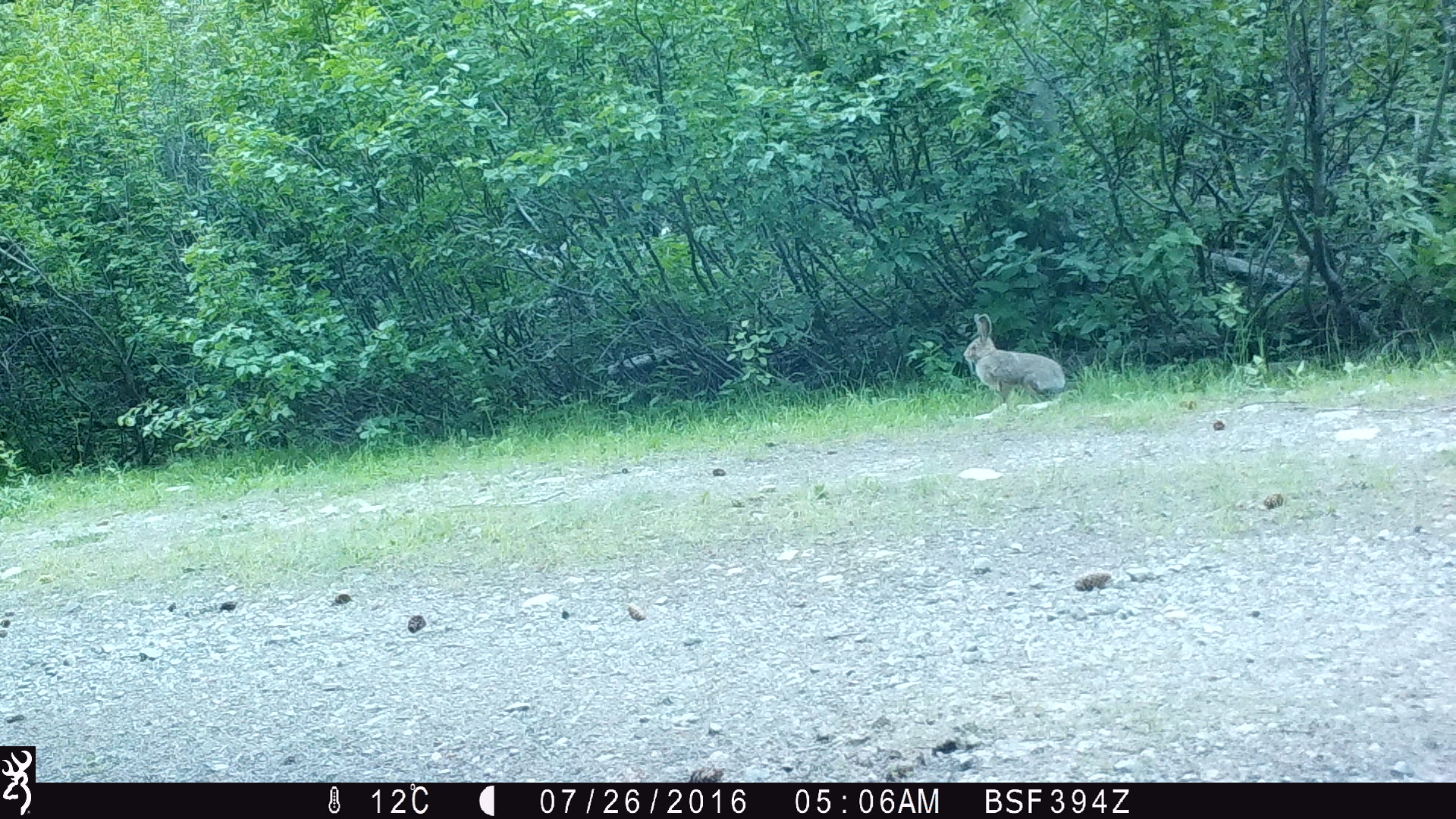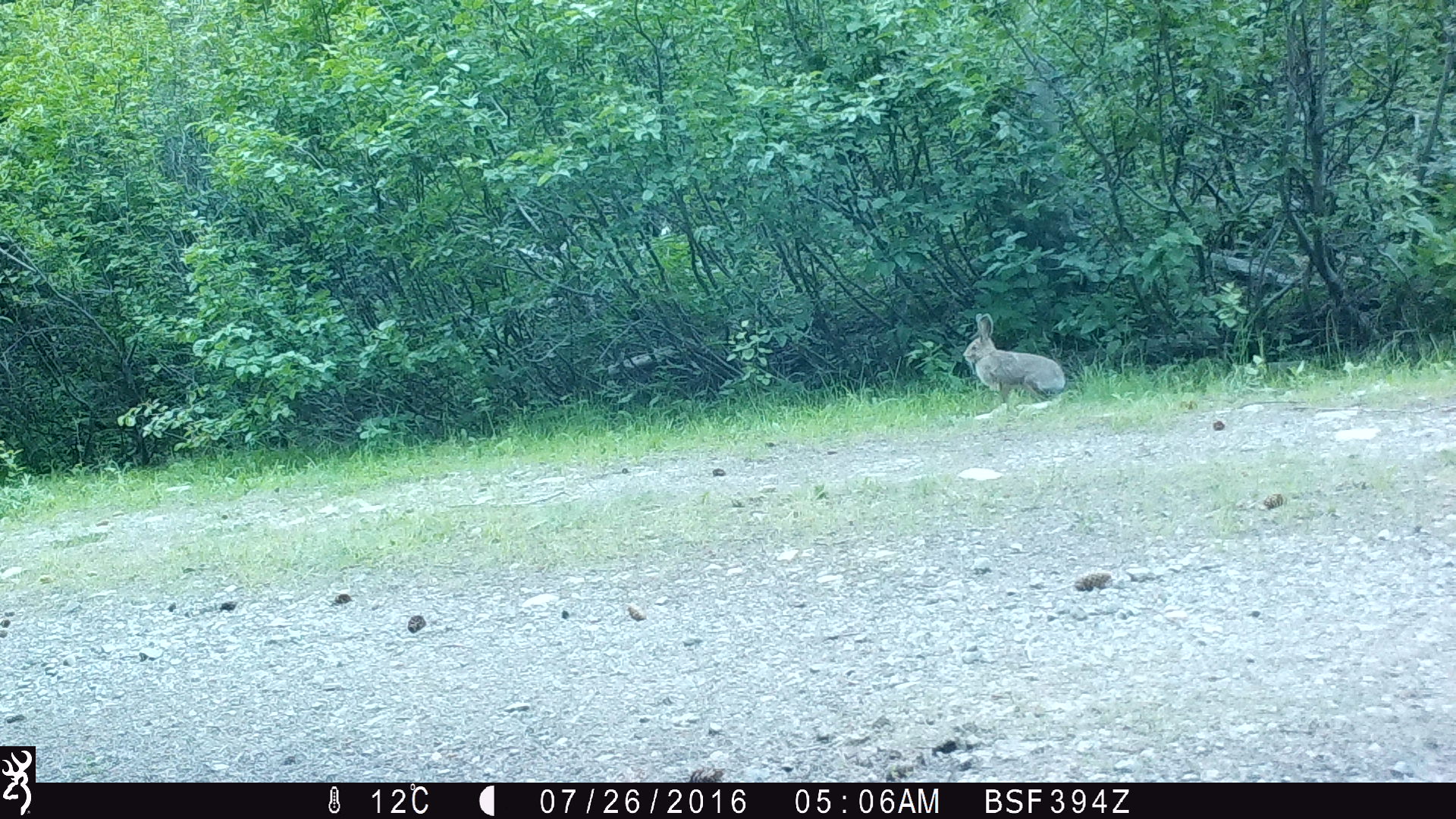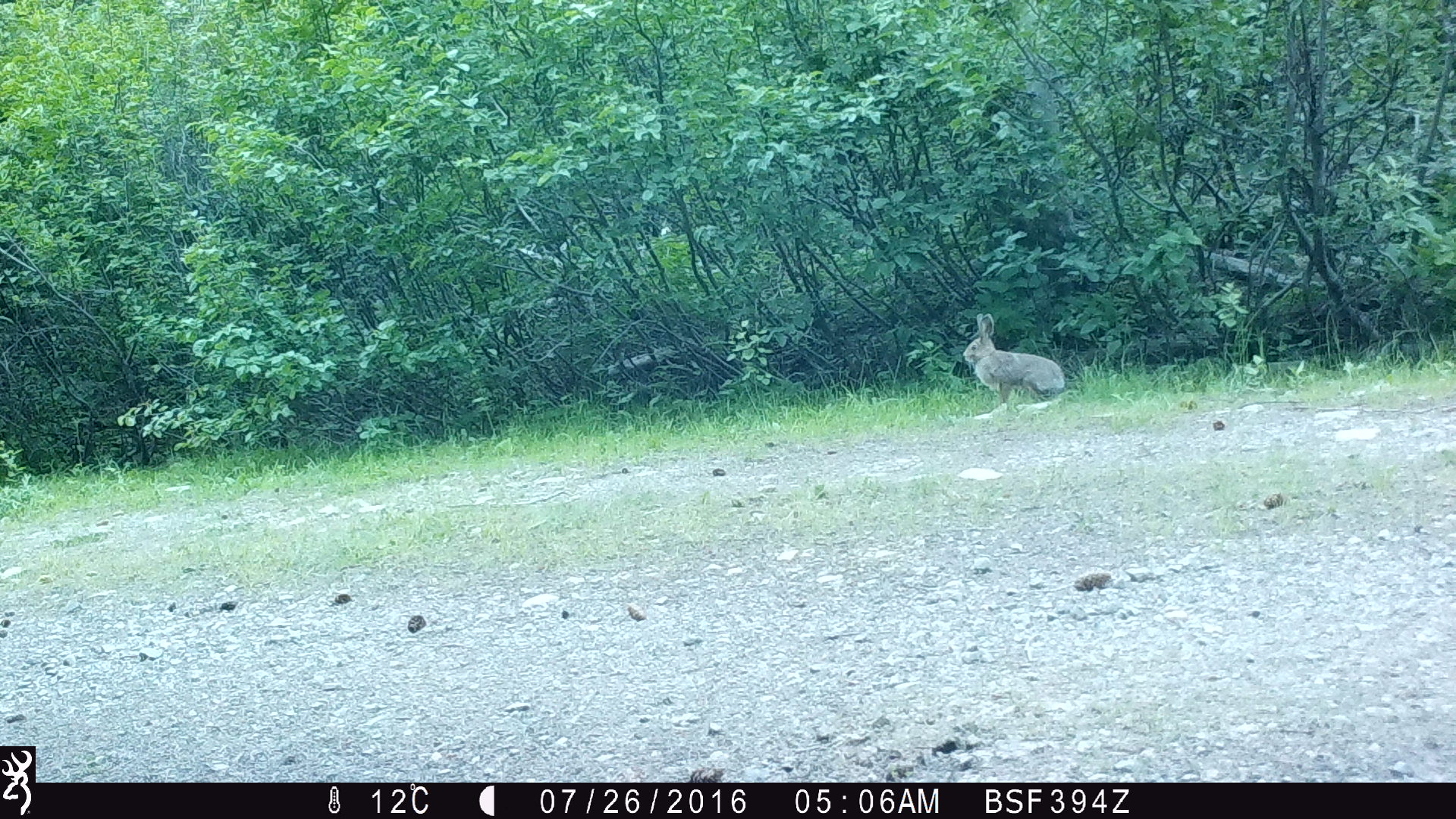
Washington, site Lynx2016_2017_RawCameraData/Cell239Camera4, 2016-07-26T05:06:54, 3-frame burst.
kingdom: Animalia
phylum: Chordata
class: Mammalia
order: Lagomorpha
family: Leporidae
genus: Lepus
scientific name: Lepus americanus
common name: snowshoe hare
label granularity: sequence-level